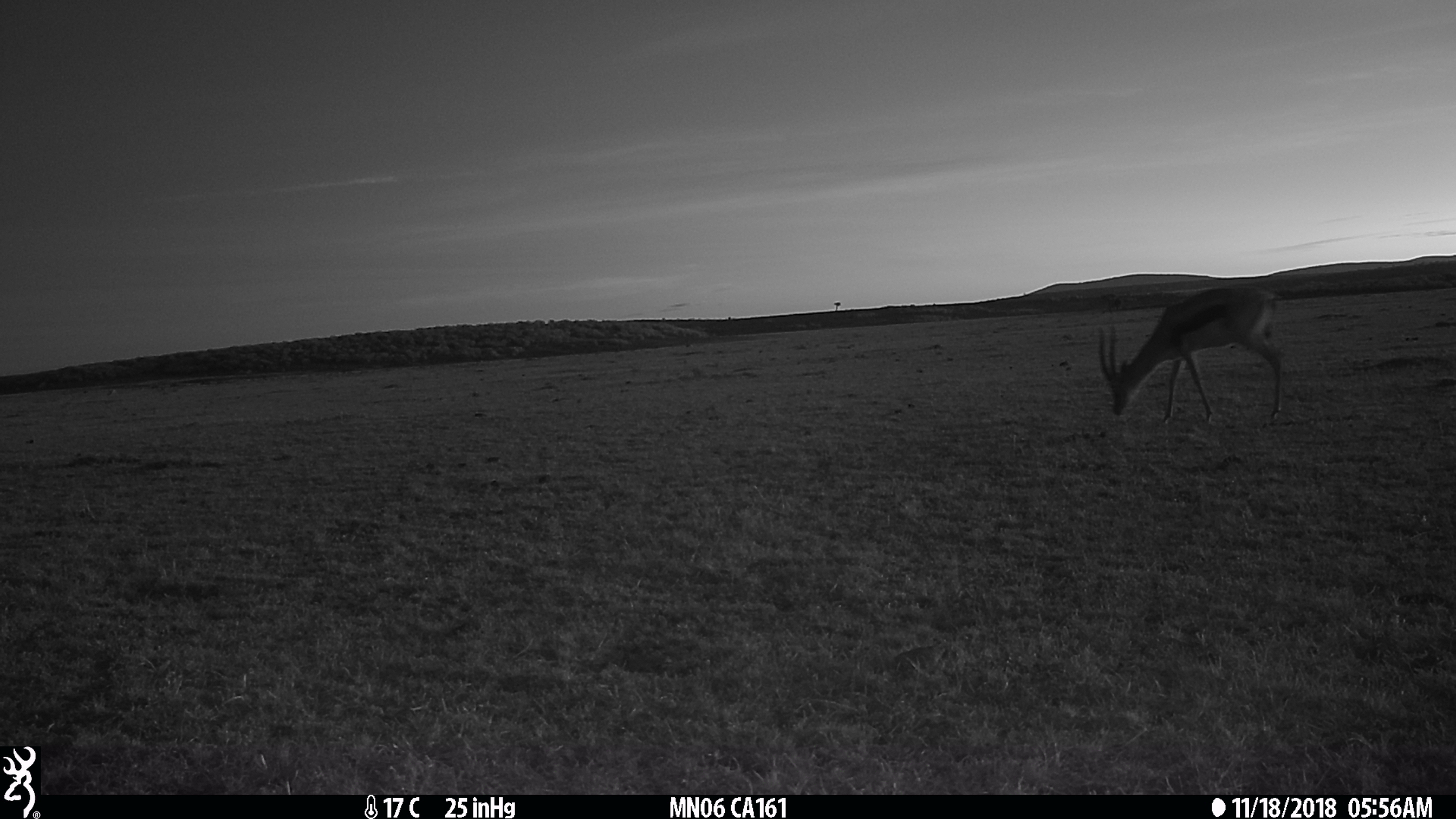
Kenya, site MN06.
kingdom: Animalia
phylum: Chordata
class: Mammalia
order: Artiodactyla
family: Bovidae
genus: Eudorcas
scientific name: Eudorcas thomsonii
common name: thomon's gazelle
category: gazelle thomsons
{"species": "gazelle thomsons (thomon's gazelle) (Eudorcas thomsonii)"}